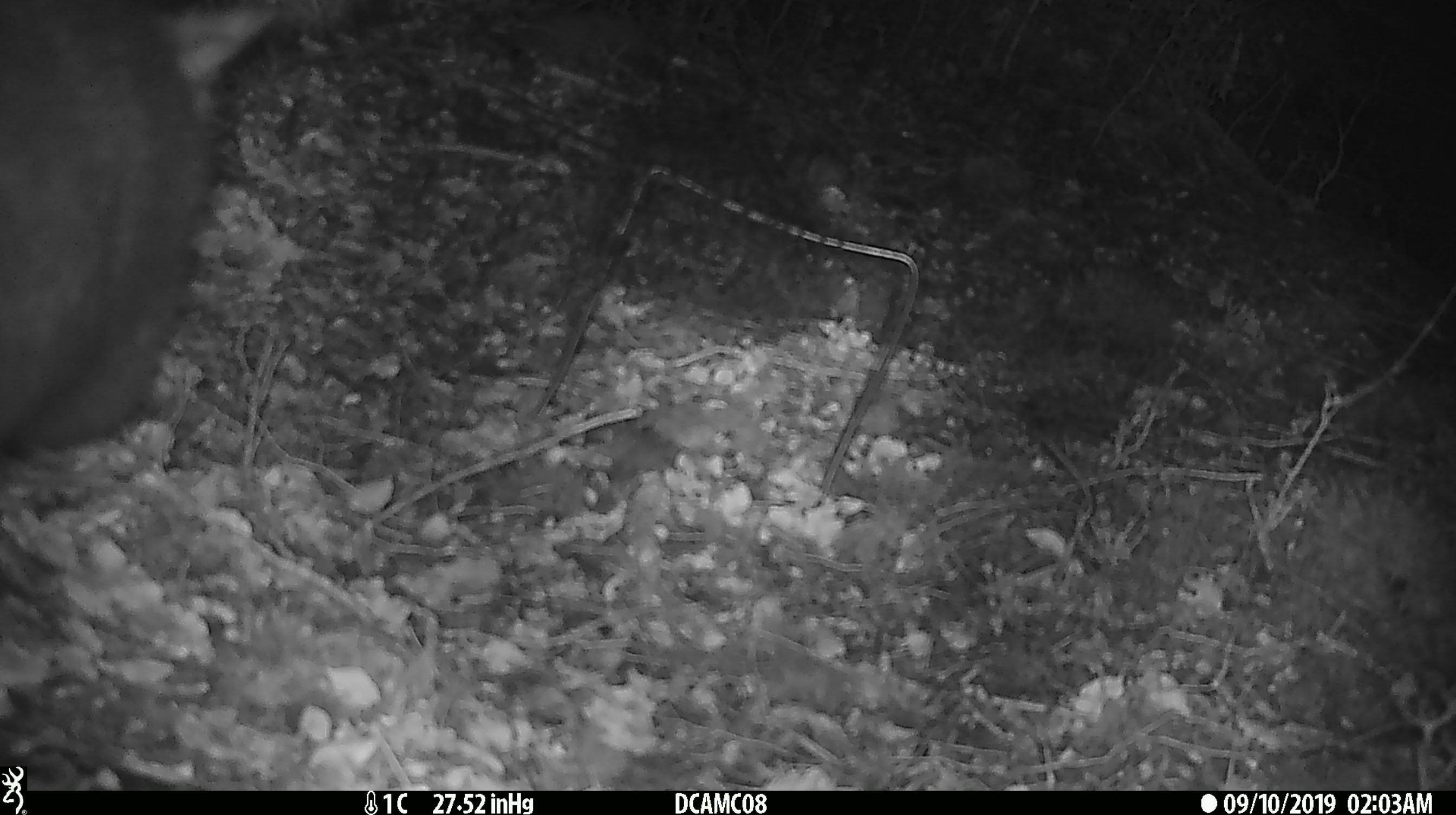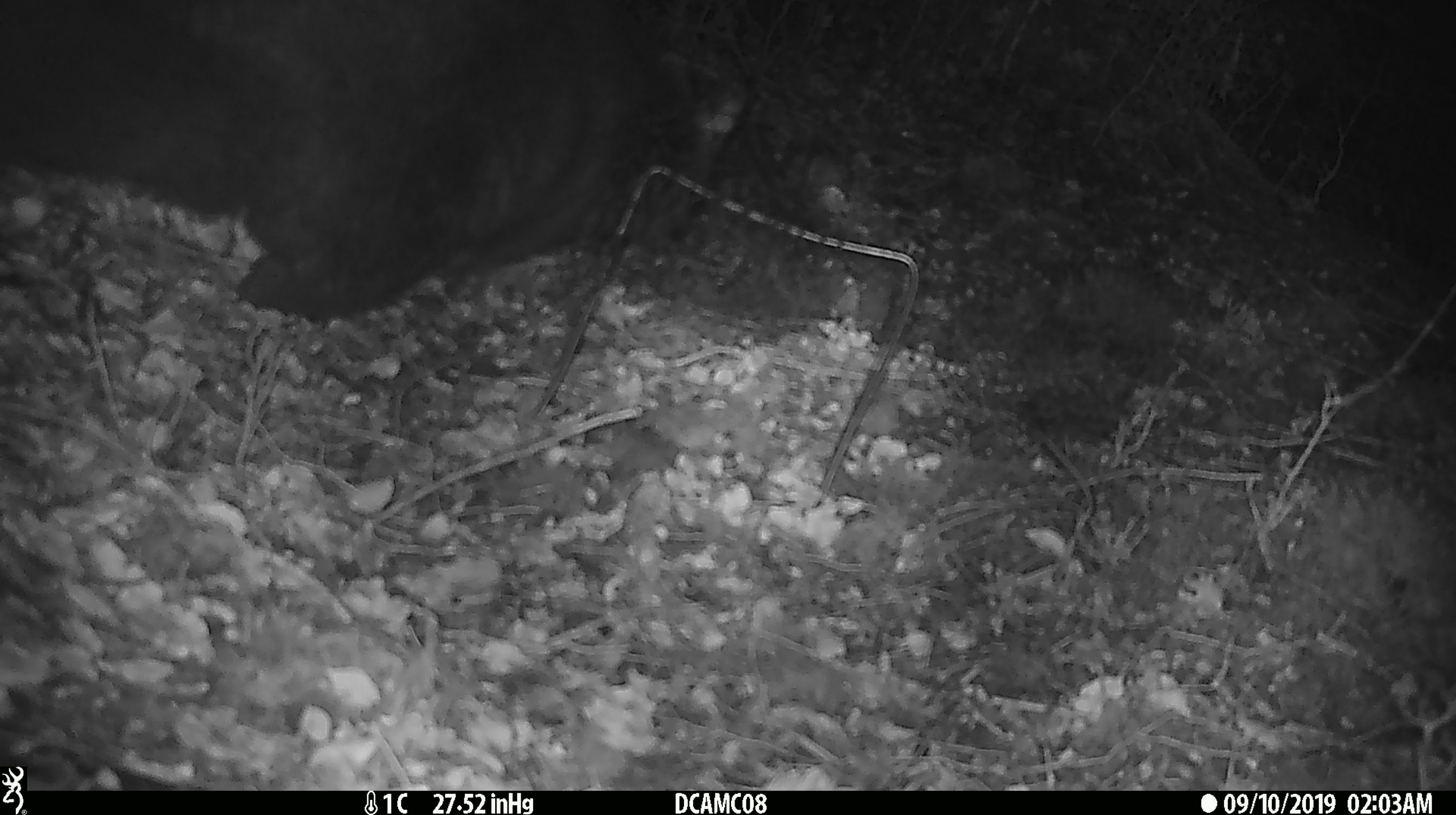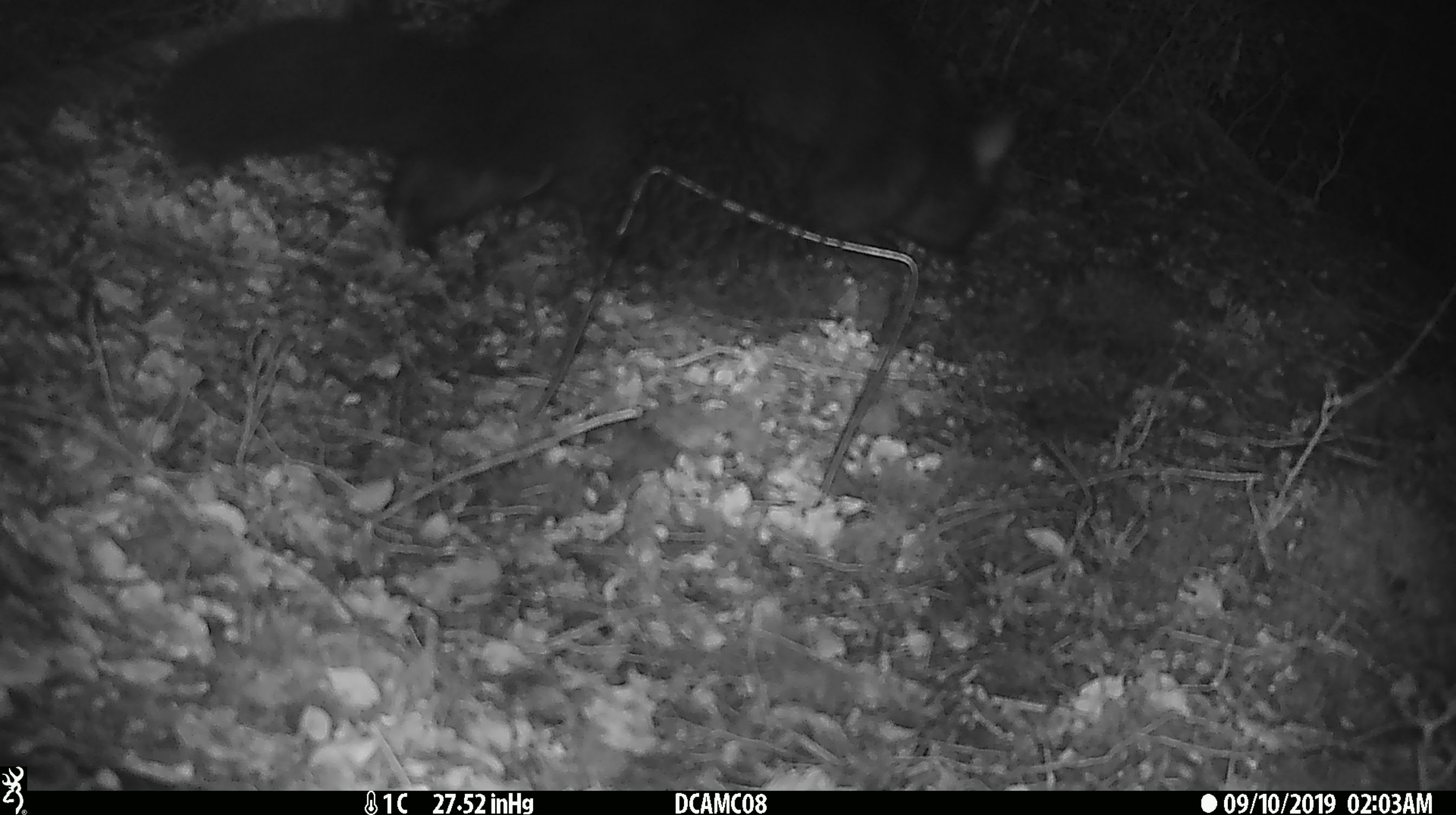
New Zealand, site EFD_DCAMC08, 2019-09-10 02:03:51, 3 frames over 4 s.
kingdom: Animalia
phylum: Chordata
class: Mammalia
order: Diprotodontia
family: Phalangeridae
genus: Trichosurus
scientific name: Trichosurus vulpecula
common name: common brushtail possum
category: possum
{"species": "possum (common brushtail possum) (Trichosurus vulpecula)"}